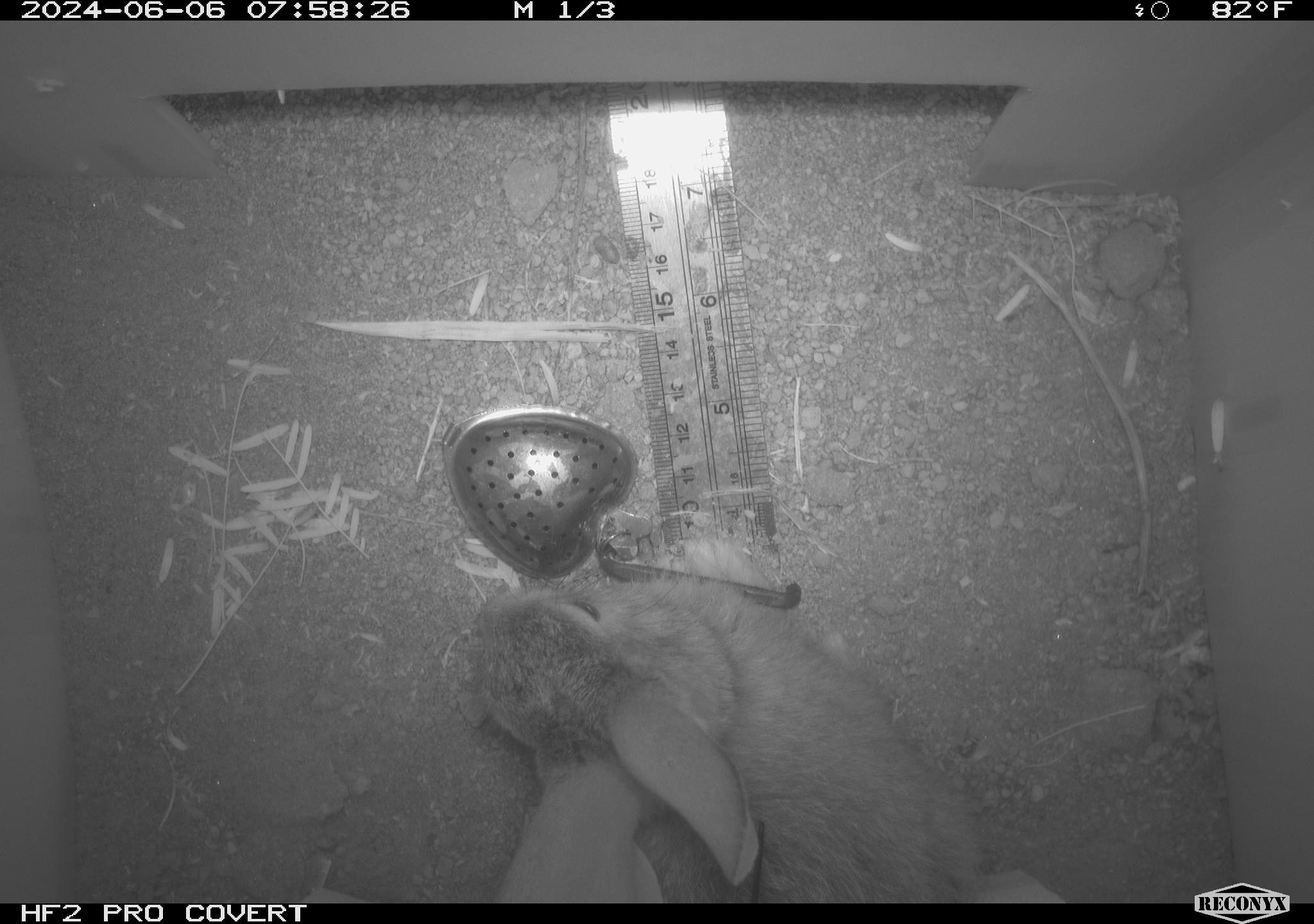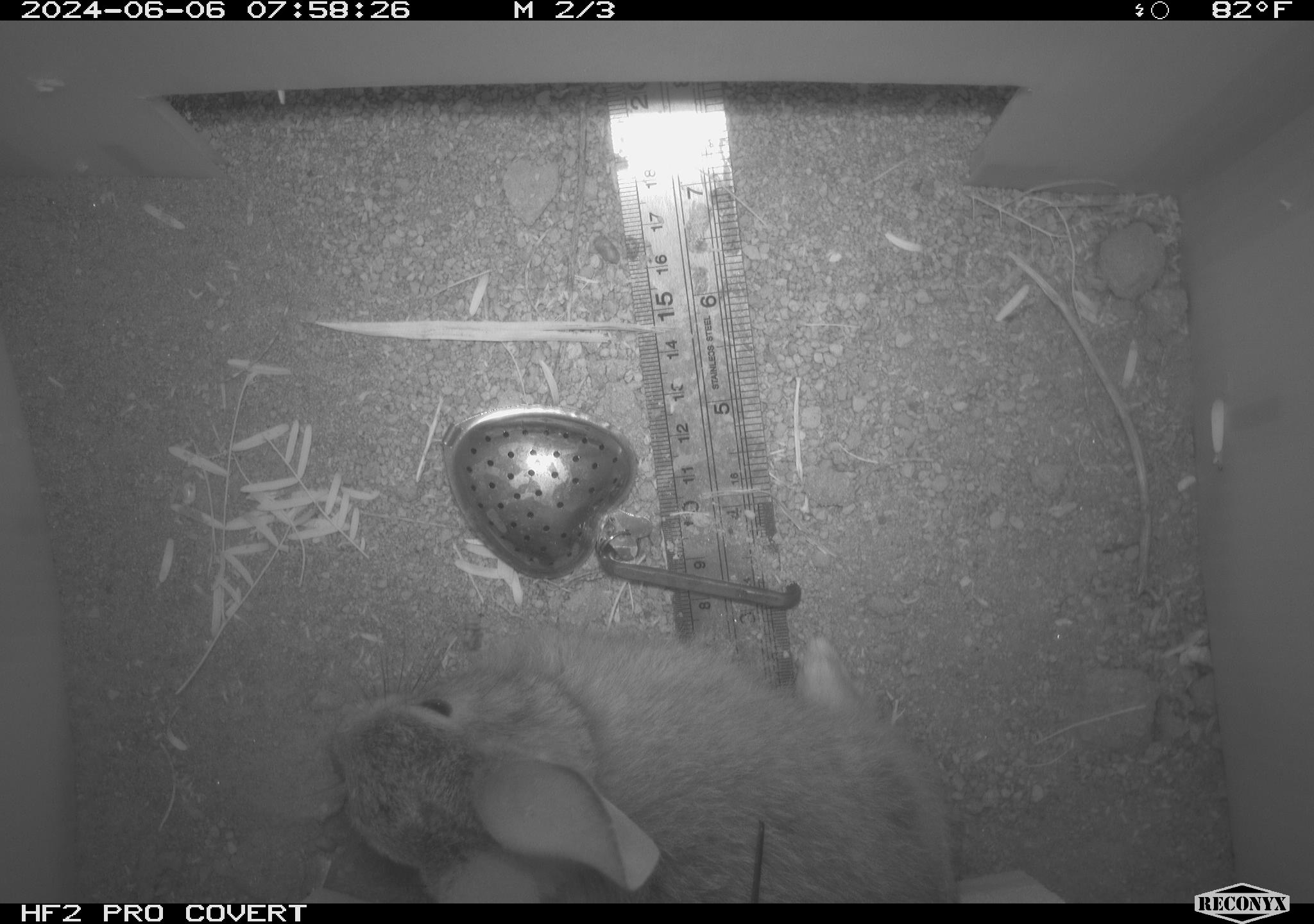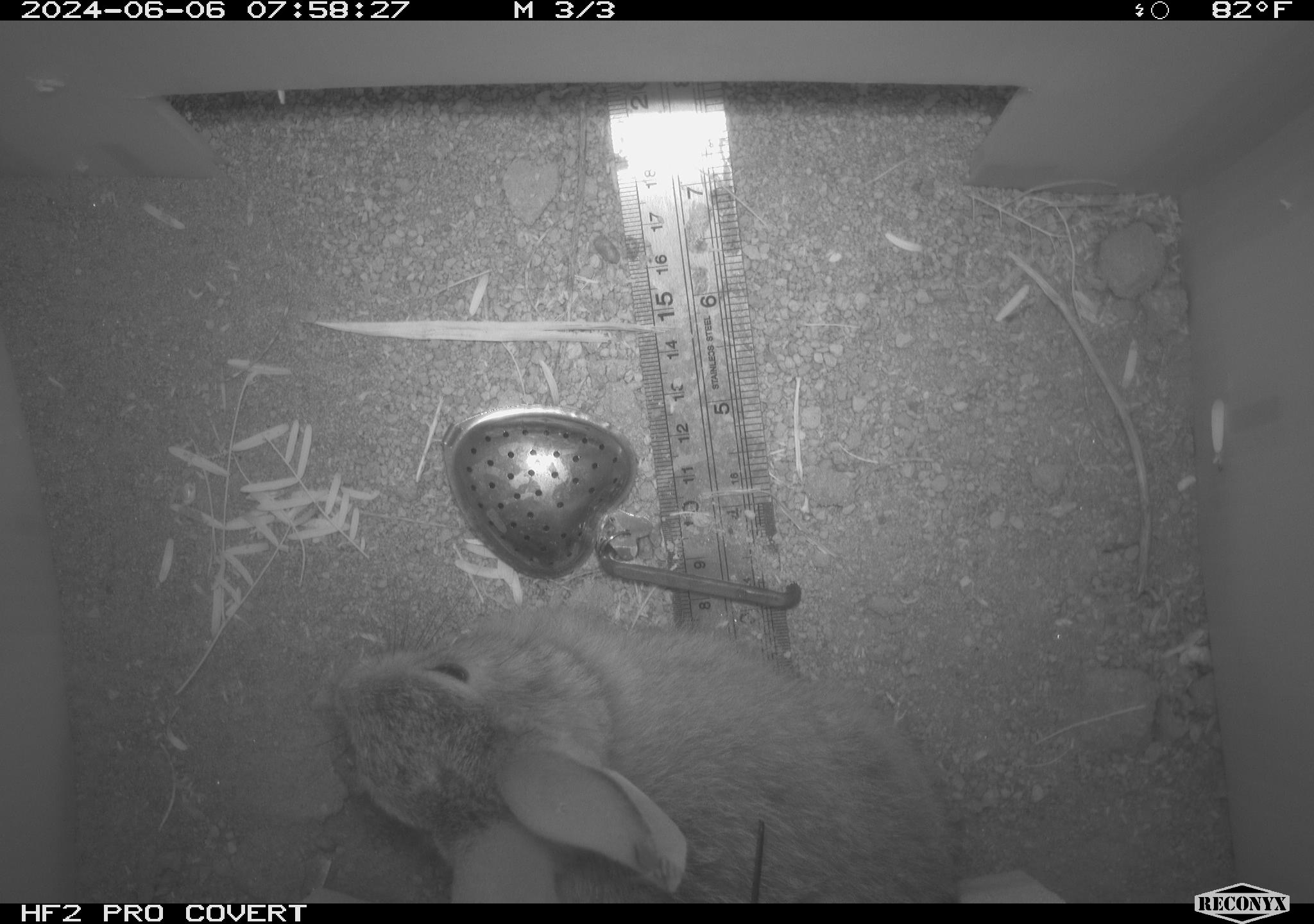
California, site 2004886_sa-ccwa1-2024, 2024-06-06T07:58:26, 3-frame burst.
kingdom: Animalia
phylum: Chordata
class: Mammalia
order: Lagomorpha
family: Leporidae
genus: Sylvilagus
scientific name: Sylvilagus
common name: cottontail rabbits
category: sylvilagus species